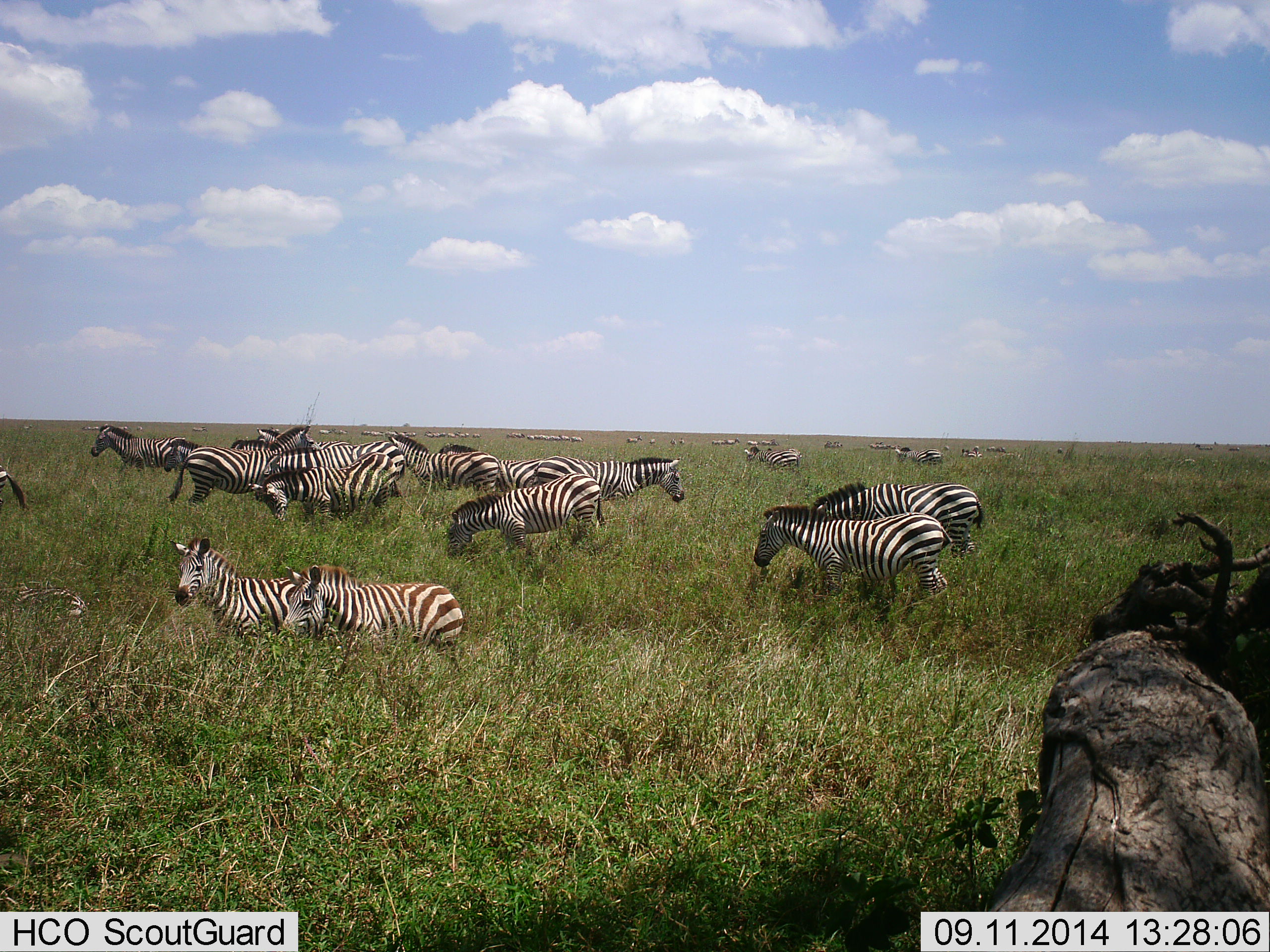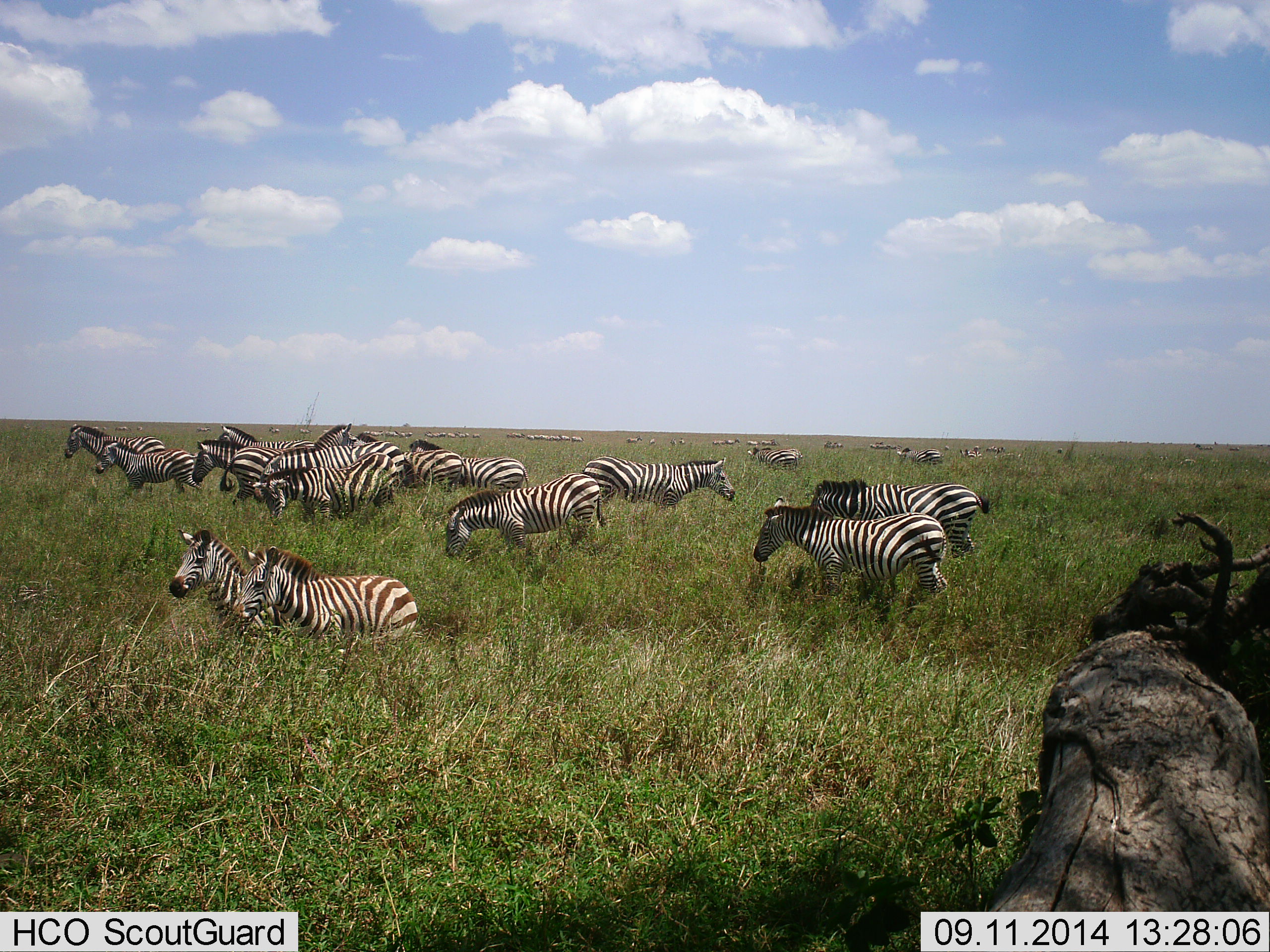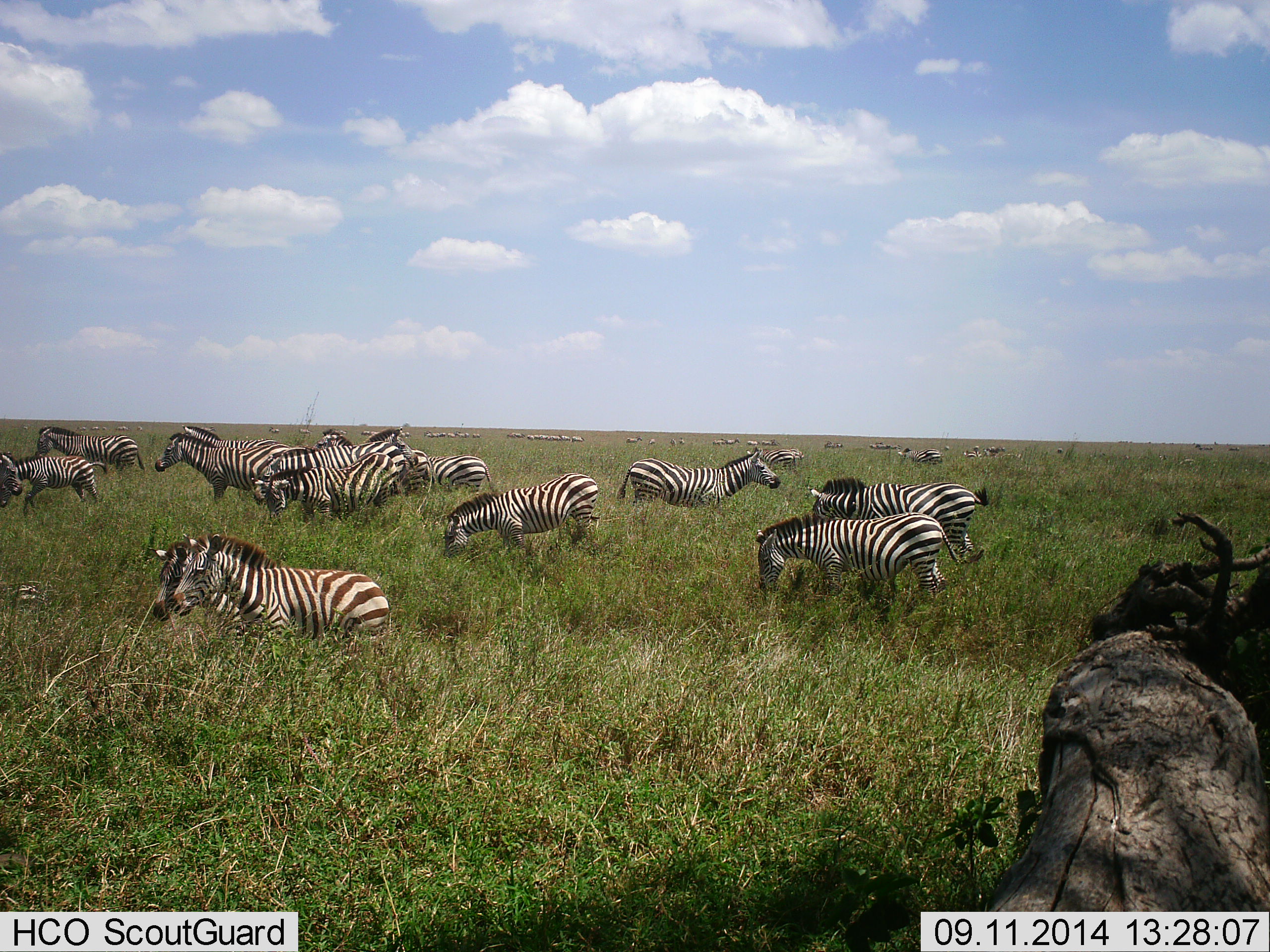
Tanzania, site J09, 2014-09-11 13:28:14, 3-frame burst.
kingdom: Animalia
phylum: Chordata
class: Mammalia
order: Perissodactyla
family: Equidae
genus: Equus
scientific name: Equus quagga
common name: plains zebra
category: zebra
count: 11-50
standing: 60%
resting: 10%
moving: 60%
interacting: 10%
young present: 10%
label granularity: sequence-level